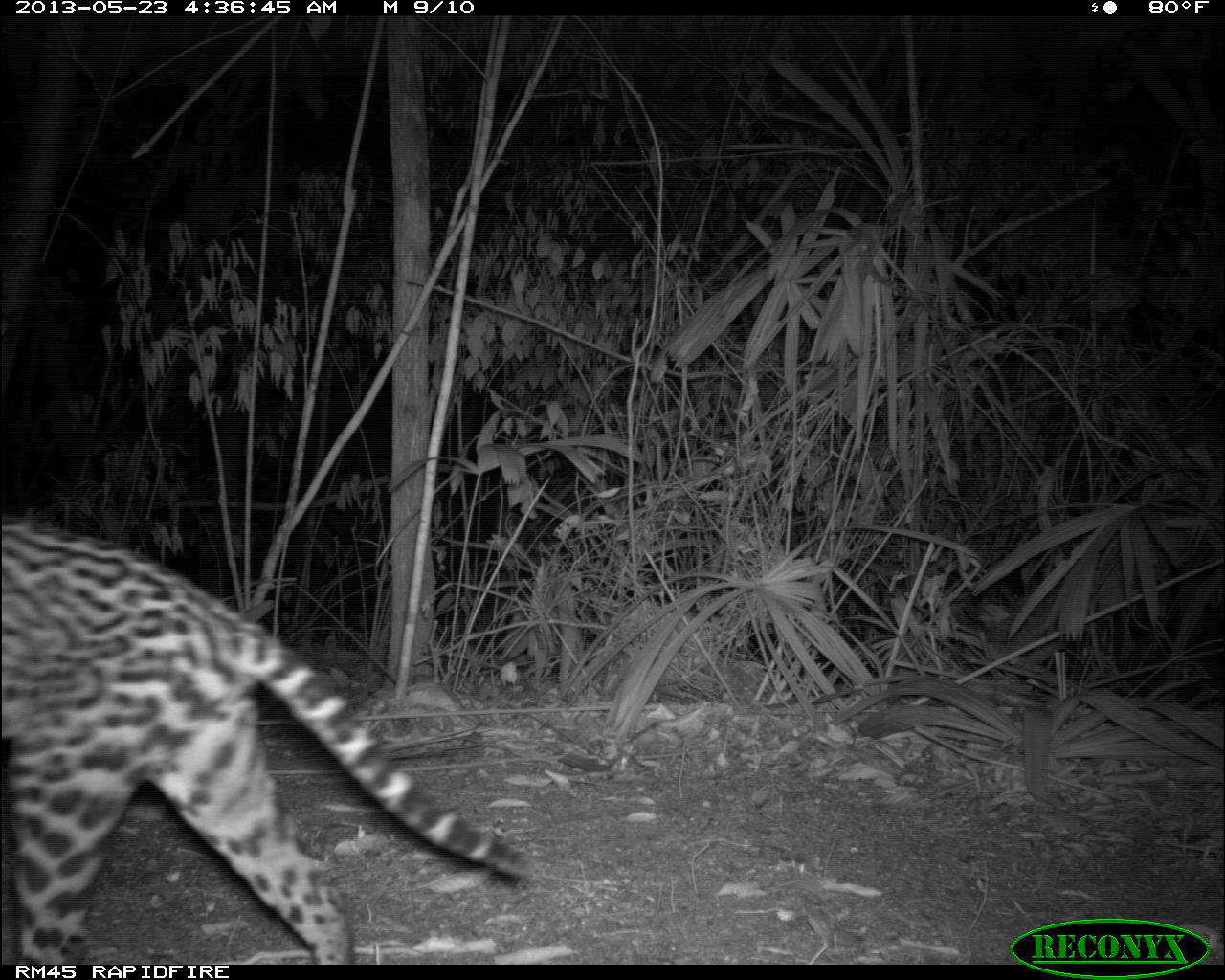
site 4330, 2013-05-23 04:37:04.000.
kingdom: Animalia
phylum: Chordata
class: Mammalia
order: Carnivora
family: Felidae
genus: Leopardus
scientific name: Leopardus pardalis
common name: ocelot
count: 1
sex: female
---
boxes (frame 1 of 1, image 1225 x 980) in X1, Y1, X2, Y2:
leopardus pardalis: 0, 511, 539, 961